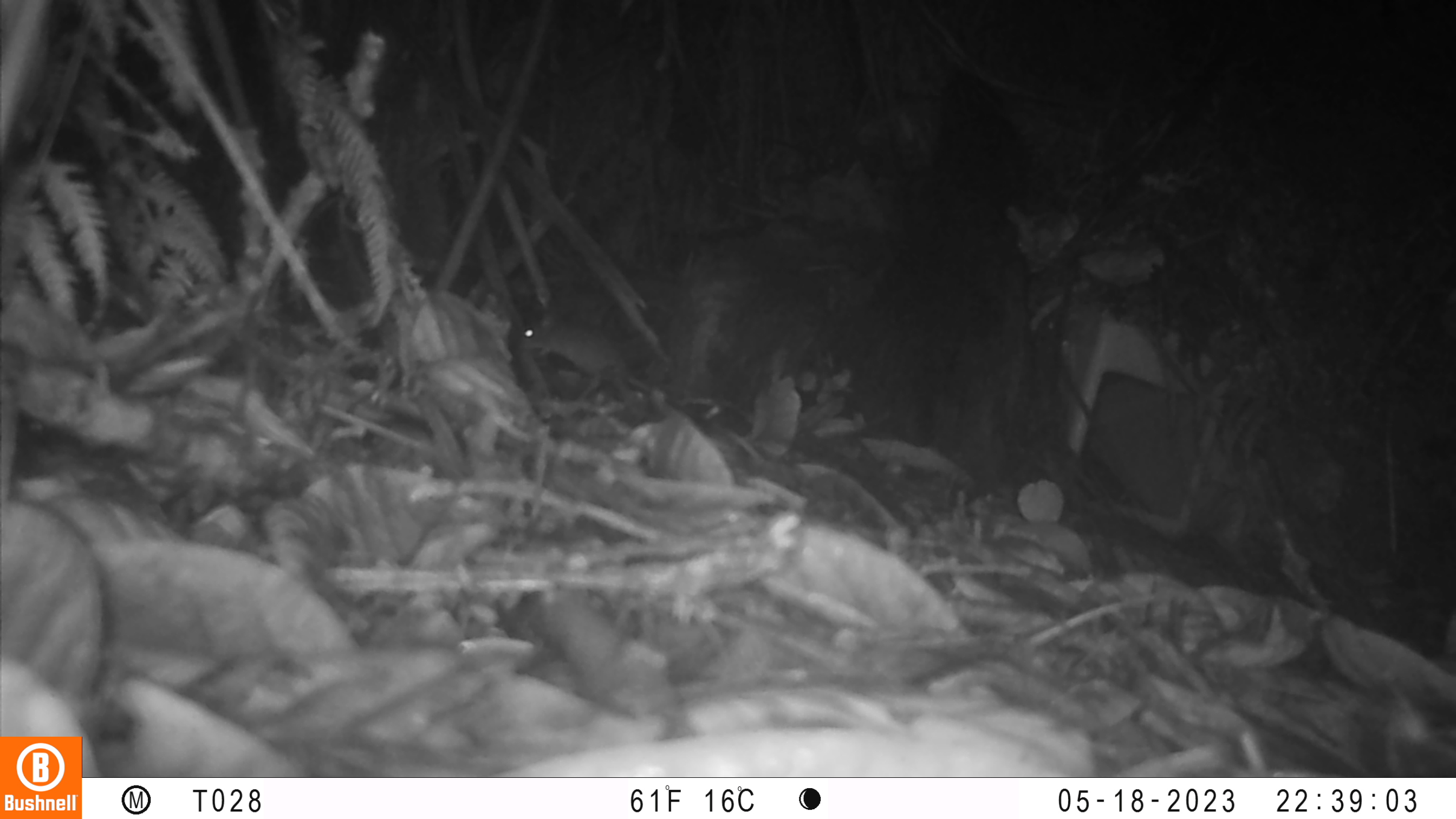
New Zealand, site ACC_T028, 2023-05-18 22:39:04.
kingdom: Animalia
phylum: Chordata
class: Mammalia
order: Rodentia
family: Muridae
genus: Mus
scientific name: Mus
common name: mouse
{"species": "mouse (Mus)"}